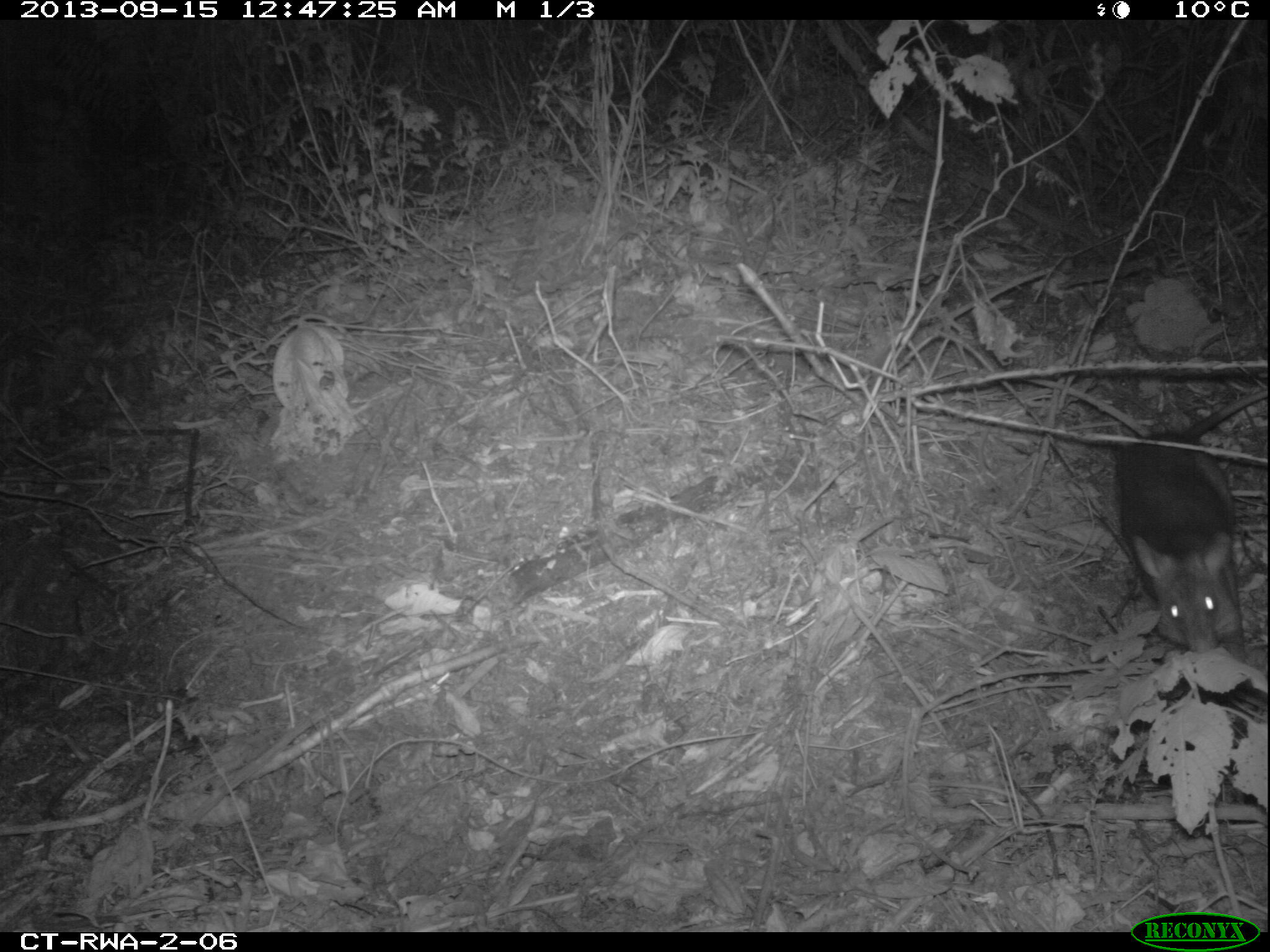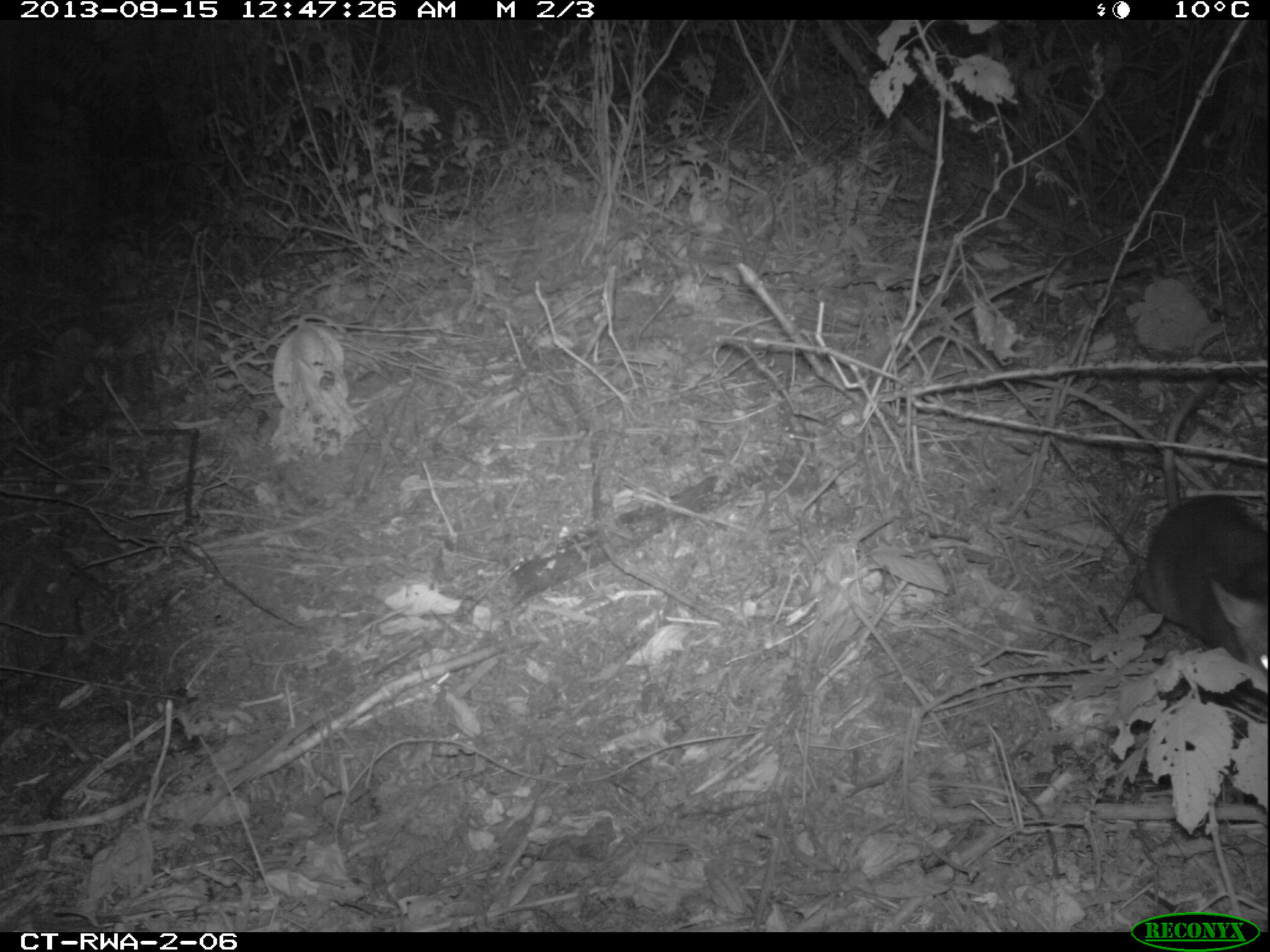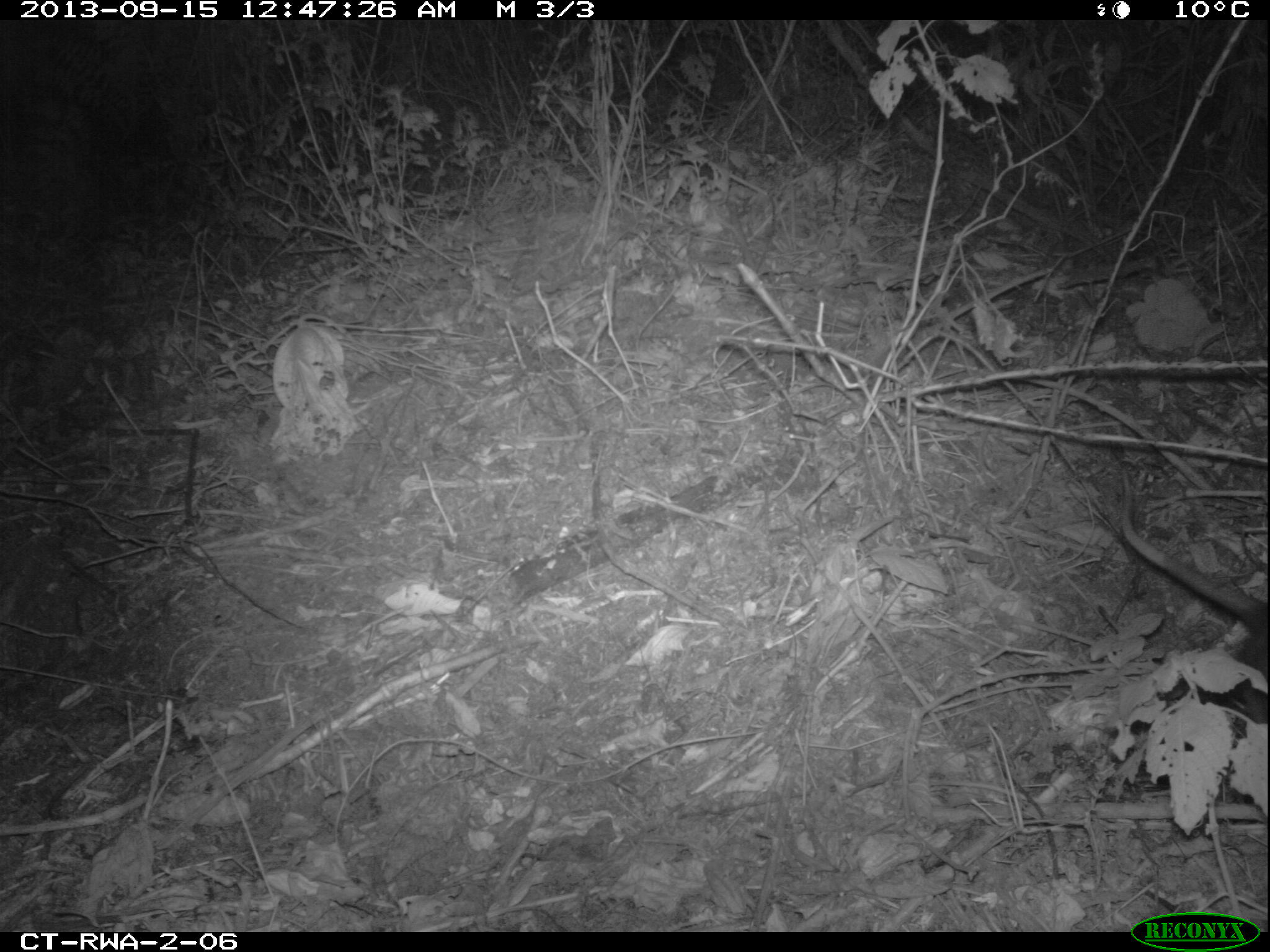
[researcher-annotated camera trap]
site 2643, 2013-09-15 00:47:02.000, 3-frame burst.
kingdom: Animalia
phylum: Chordata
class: Mammalia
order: Rodentia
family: Nesomyidae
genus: Cricetomys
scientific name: Cricetomys gambianus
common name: african giant pouched rat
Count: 1.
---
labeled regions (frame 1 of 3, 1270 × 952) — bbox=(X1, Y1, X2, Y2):
cricetomys gambianus: bbox=(1103, 382, 1270, 692)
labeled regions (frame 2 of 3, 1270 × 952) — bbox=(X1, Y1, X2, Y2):
cricetomys gambianus: bbox=(1123, 368, 1270, 724)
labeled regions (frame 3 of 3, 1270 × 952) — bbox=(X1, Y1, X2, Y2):
cricetomys gambianus: bbox=(1114, 456, 1264, 738)